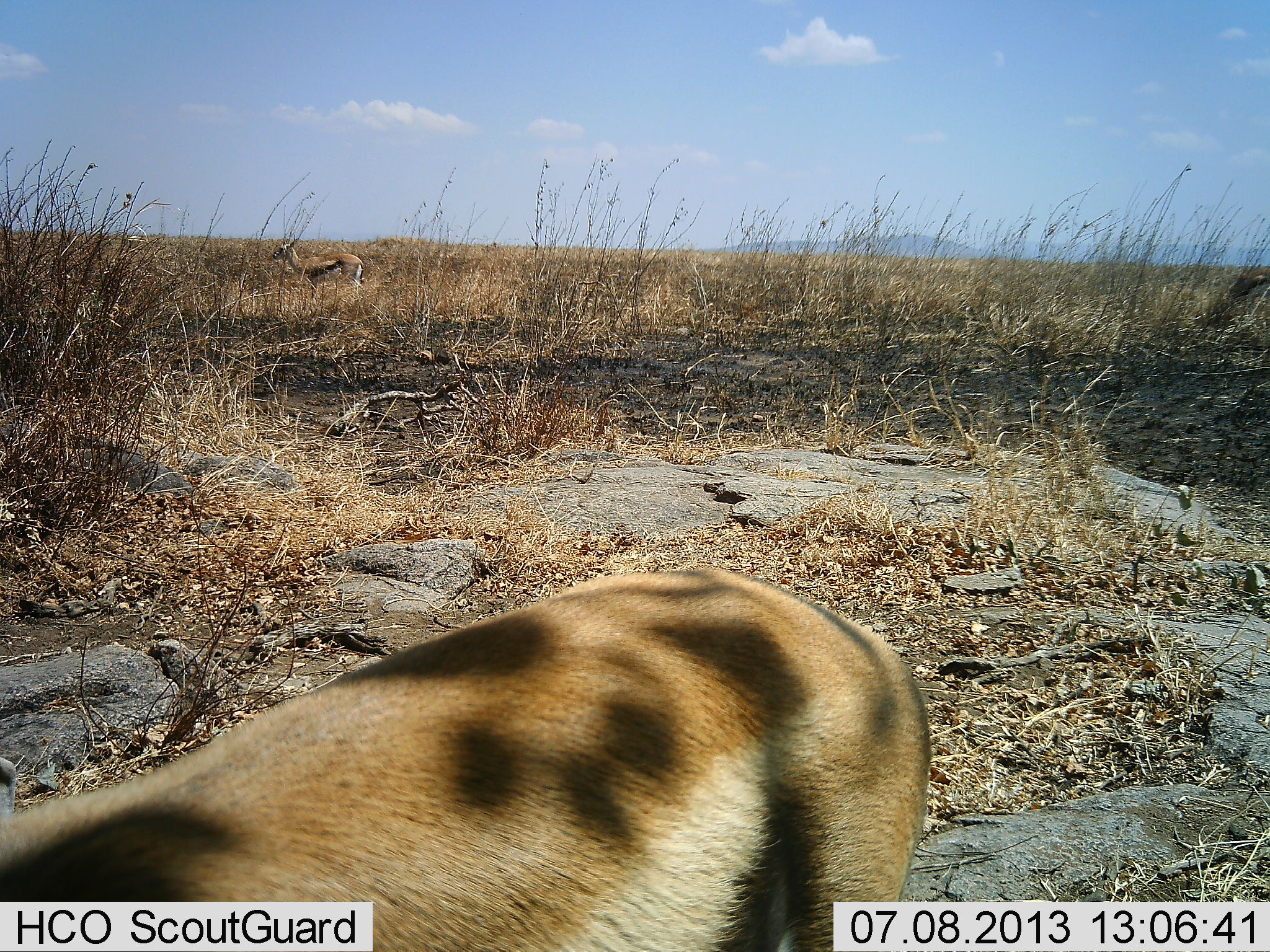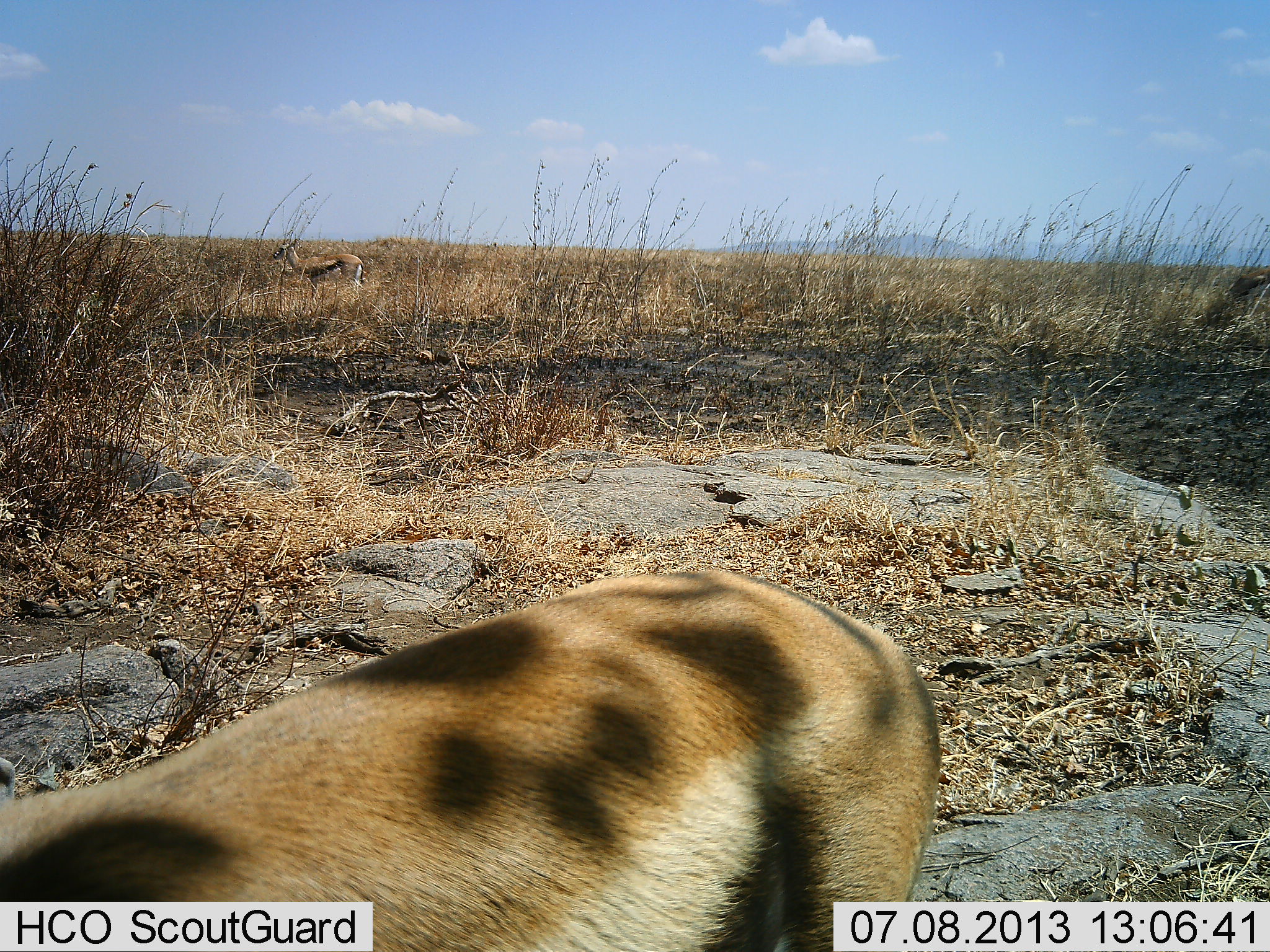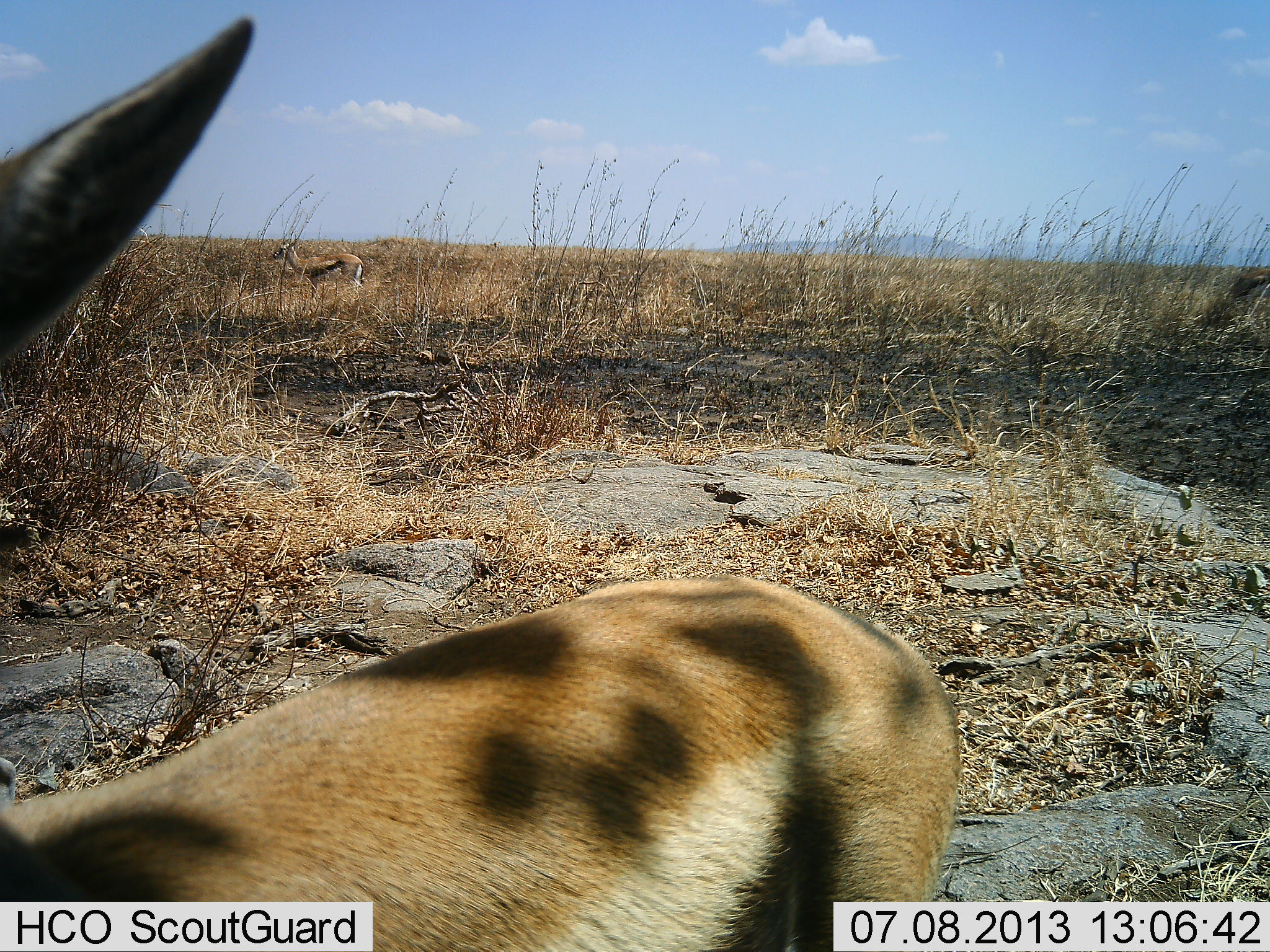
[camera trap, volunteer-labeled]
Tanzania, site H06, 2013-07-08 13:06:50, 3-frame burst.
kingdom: Animalia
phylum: Chordata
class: Mammalia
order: Artiodactyla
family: Bovidae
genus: Eudorcas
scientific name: Eudorcas thomsonii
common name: thomson's gazelle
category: gazellethomsons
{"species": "gazellethomsons (thomson's gazelle) (Eudorcas thomsonii)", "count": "2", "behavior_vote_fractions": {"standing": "88%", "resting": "0%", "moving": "0%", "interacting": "0%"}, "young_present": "0%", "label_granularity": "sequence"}